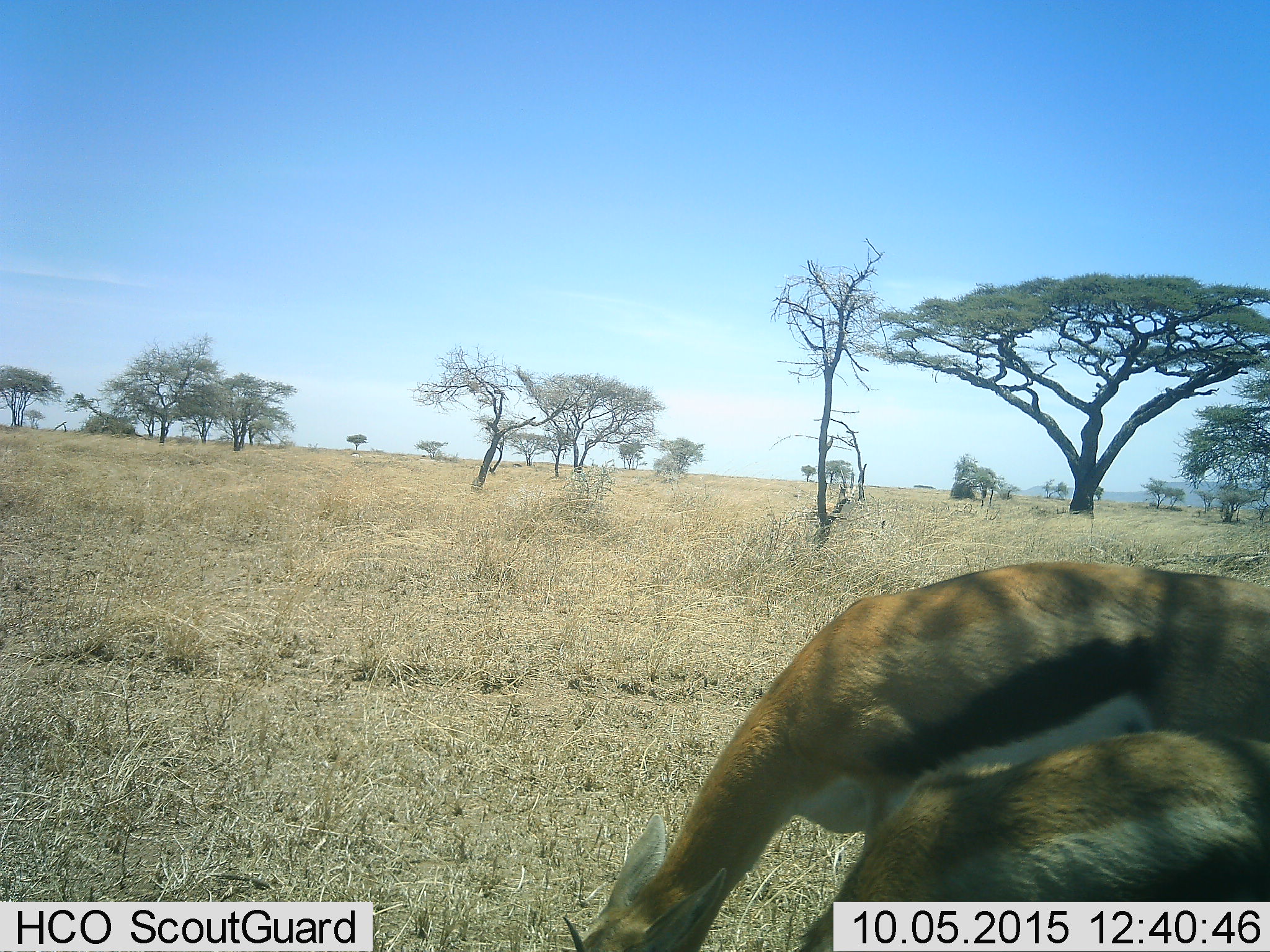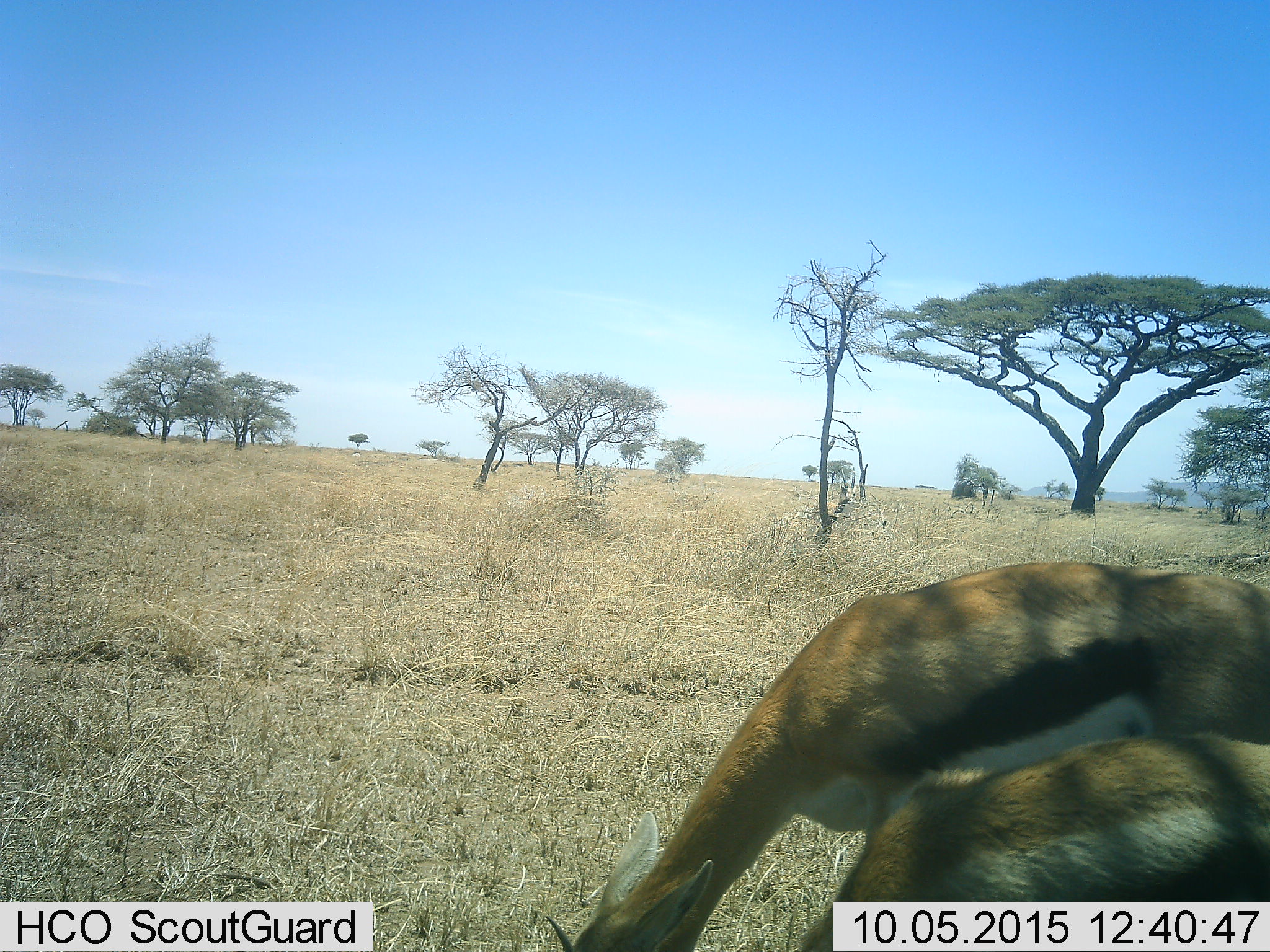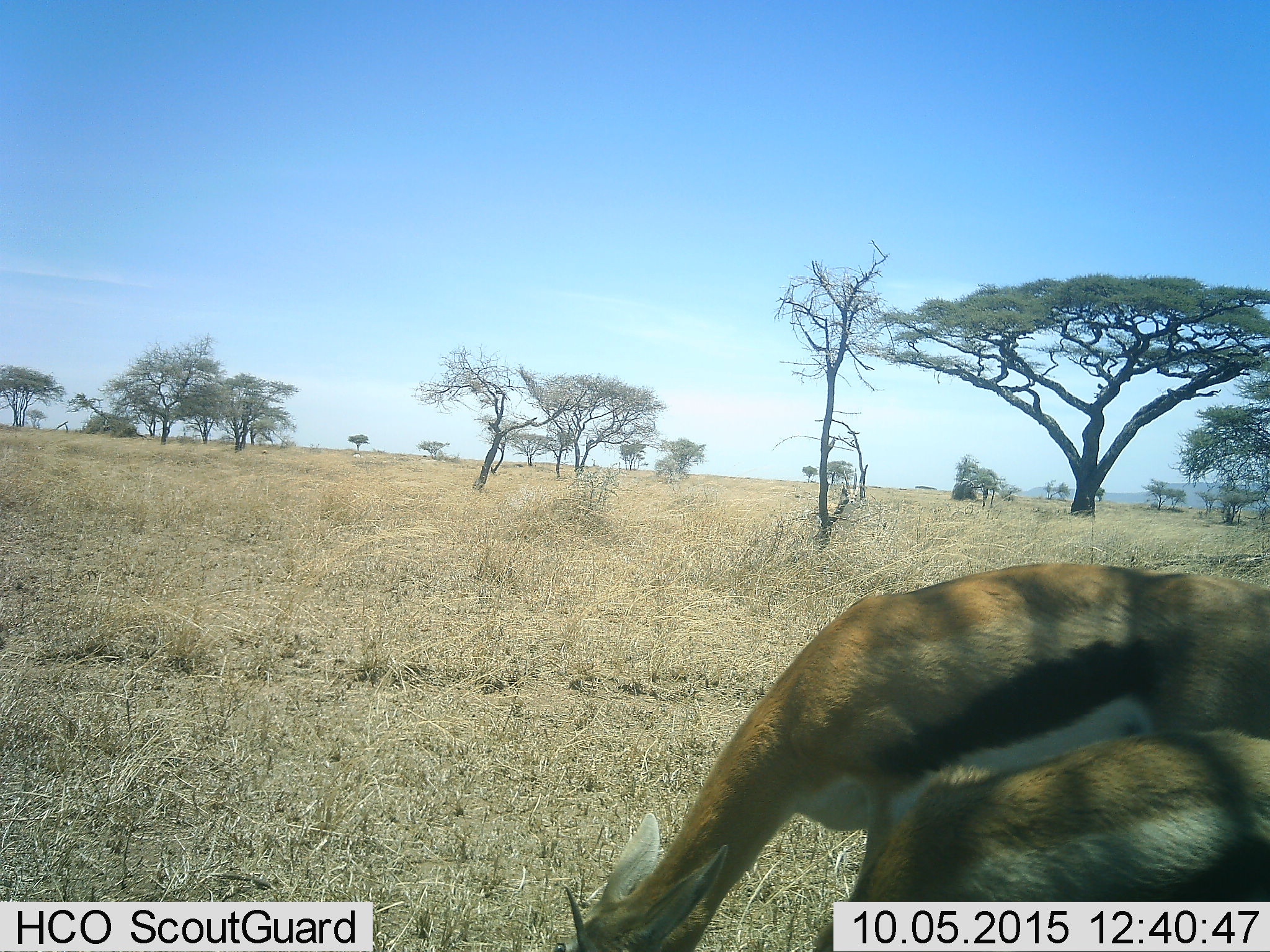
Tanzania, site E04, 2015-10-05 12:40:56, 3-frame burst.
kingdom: Animalia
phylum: Chordata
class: Mammalia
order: Artiodactyla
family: Bovidae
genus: Eudorcas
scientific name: Eudorcas thomsonii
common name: thomson's gazelle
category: gazellethomsons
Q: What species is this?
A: Gazellethomsons (thomson's gazelle) (Eudorcas thomsonii).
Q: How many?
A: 2.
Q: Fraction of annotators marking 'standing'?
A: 20%.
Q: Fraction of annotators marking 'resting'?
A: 0%.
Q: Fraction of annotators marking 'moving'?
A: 0%.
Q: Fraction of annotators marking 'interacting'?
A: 0%.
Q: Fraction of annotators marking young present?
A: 60%.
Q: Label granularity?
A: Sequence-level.